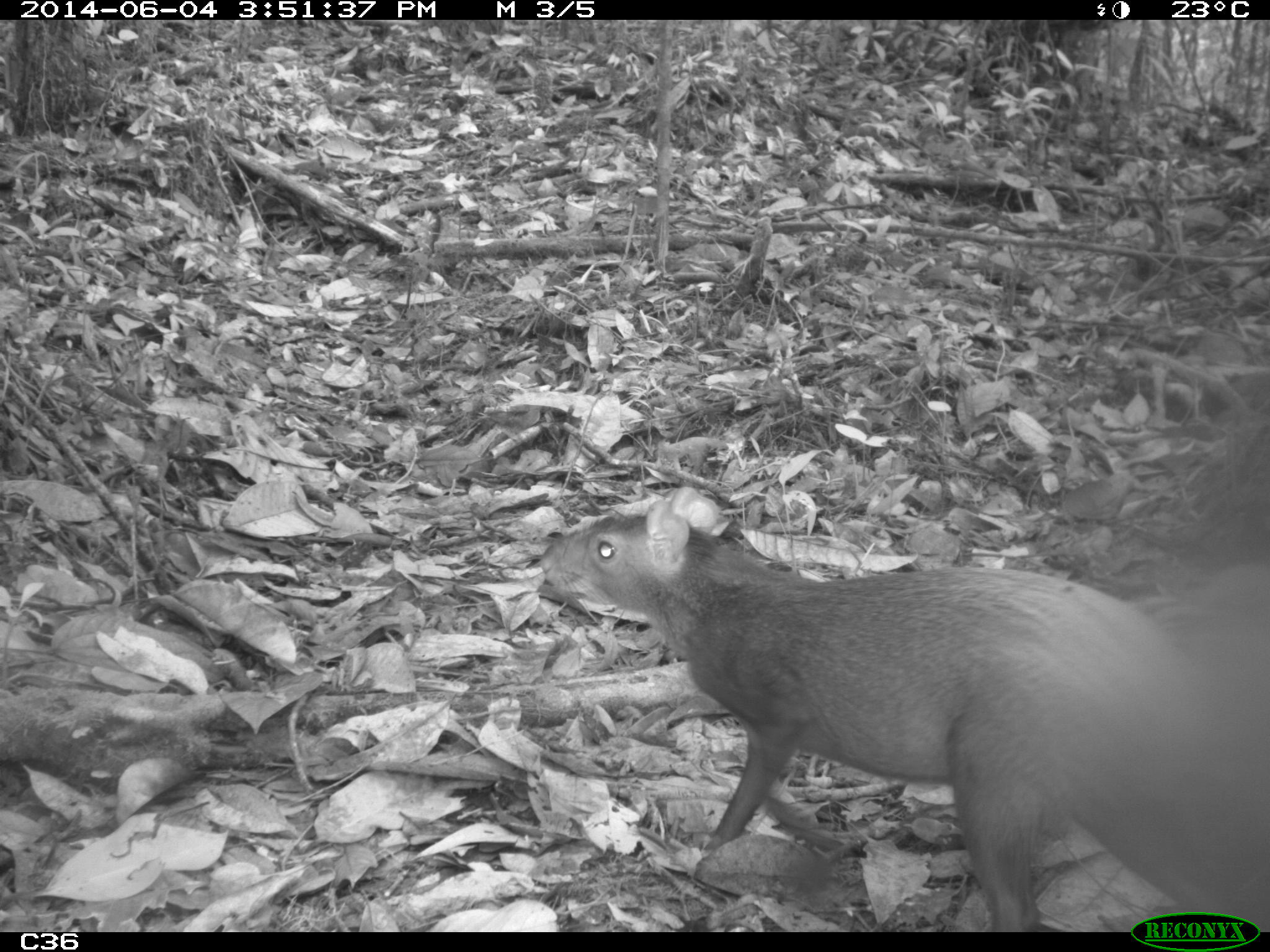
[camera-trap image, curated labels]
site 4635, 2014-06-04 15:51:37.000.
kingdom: Animalia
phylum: Chordata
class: Mammalia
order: Rodentia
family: Dasyproctidae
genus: Dasyprocta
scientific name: Dasyprocta leporina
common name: red-rumped agouti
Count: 1.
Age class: adult.